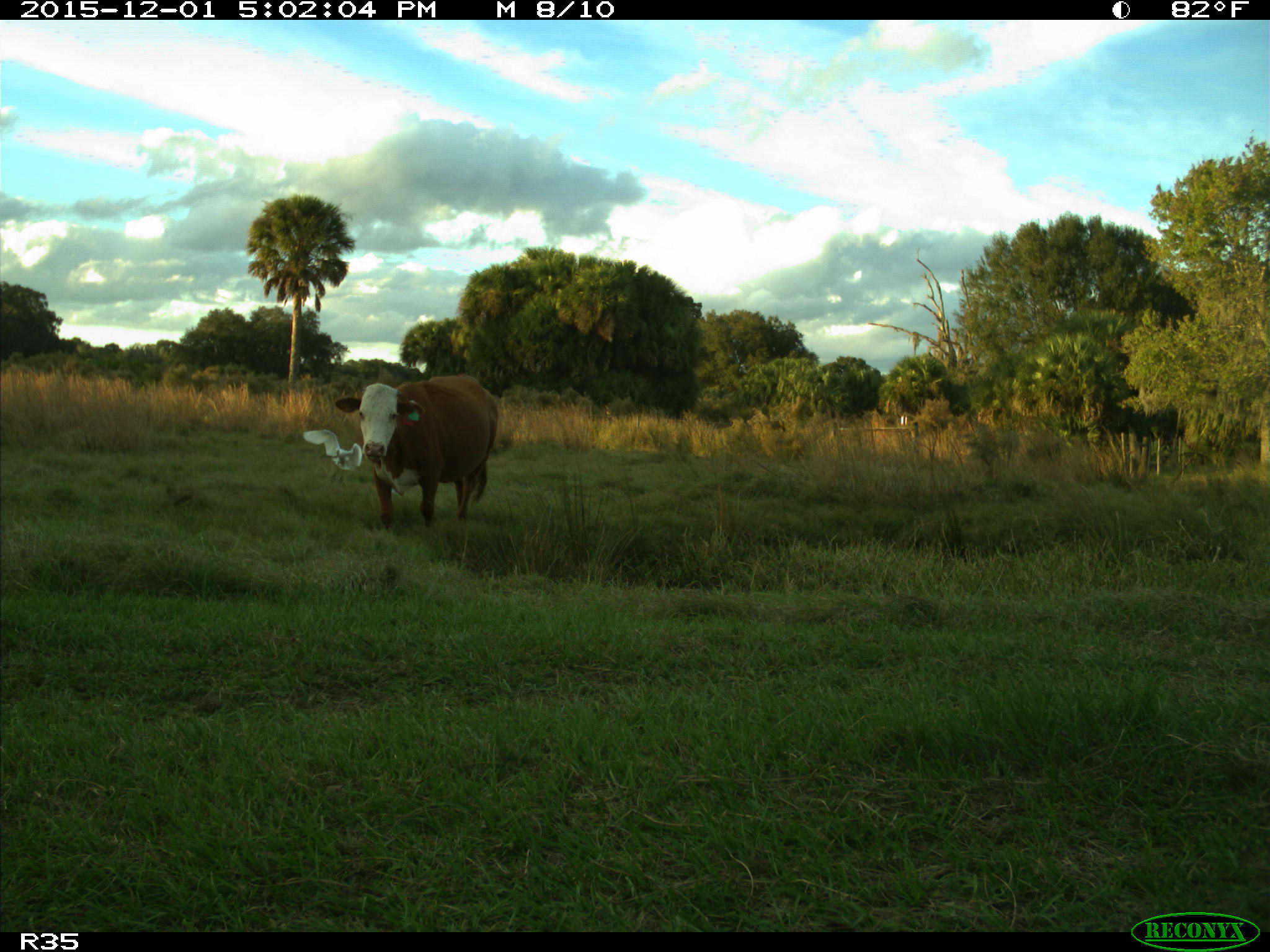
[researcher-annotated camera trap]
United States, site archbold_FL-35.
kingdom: Animalia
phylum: Chordata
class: Mammalia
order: Artiodactyla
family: Bovidae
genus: Bos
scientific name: Bos taurus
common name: domestic cow